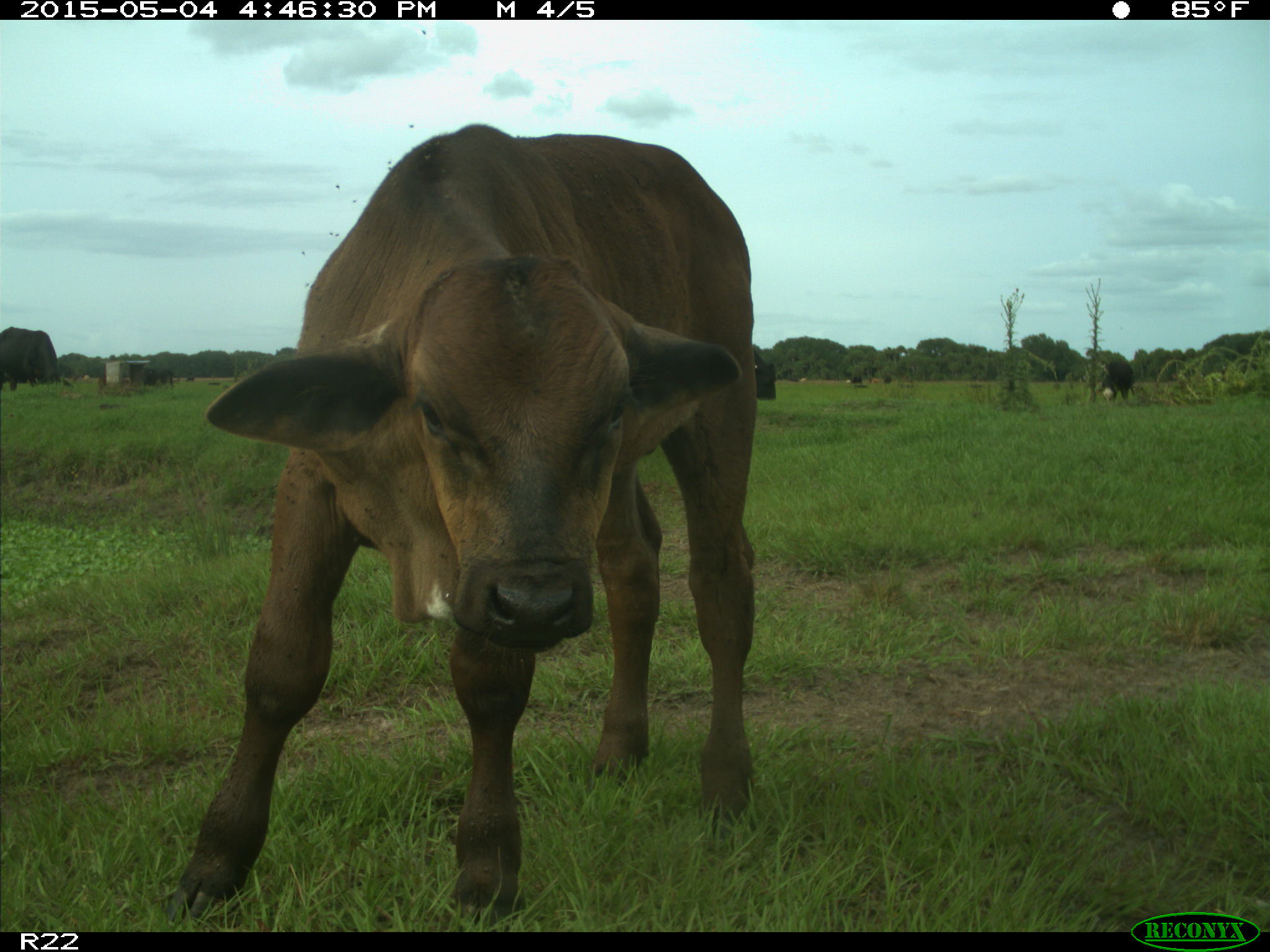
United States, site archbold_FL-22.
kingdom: Animalia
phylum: Chordata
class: Mammalia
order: Artiodactyla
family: Bovidae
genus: Bos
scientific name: Bos taurus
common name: domestic cow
Bos taurus (domestic cow).